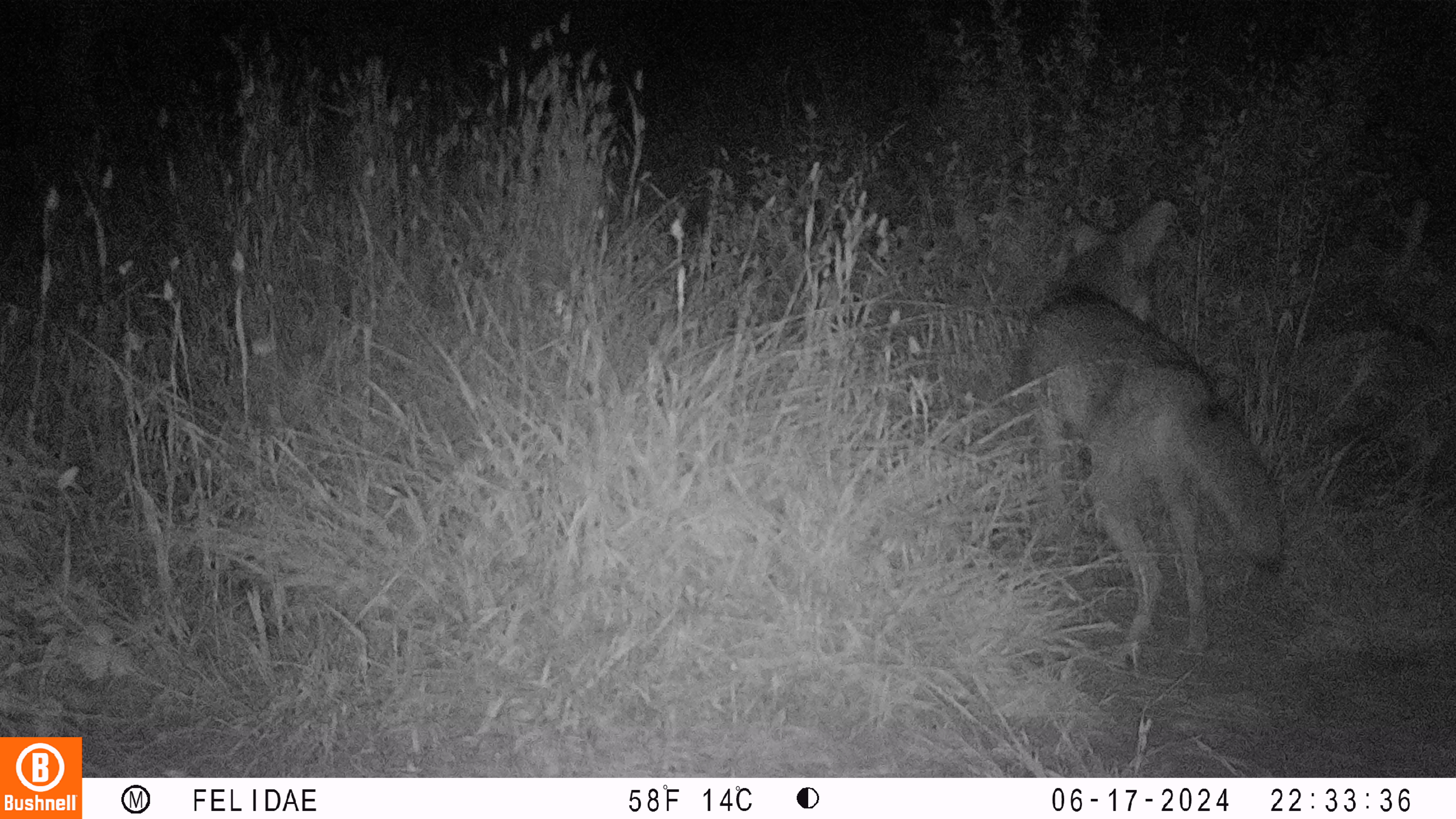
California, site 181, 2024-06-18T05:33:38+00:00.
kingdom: Animalia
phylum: Chordata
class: Mammalia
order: Carnivora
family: Canidae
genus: Canis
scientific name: Canis latrans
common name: coyote